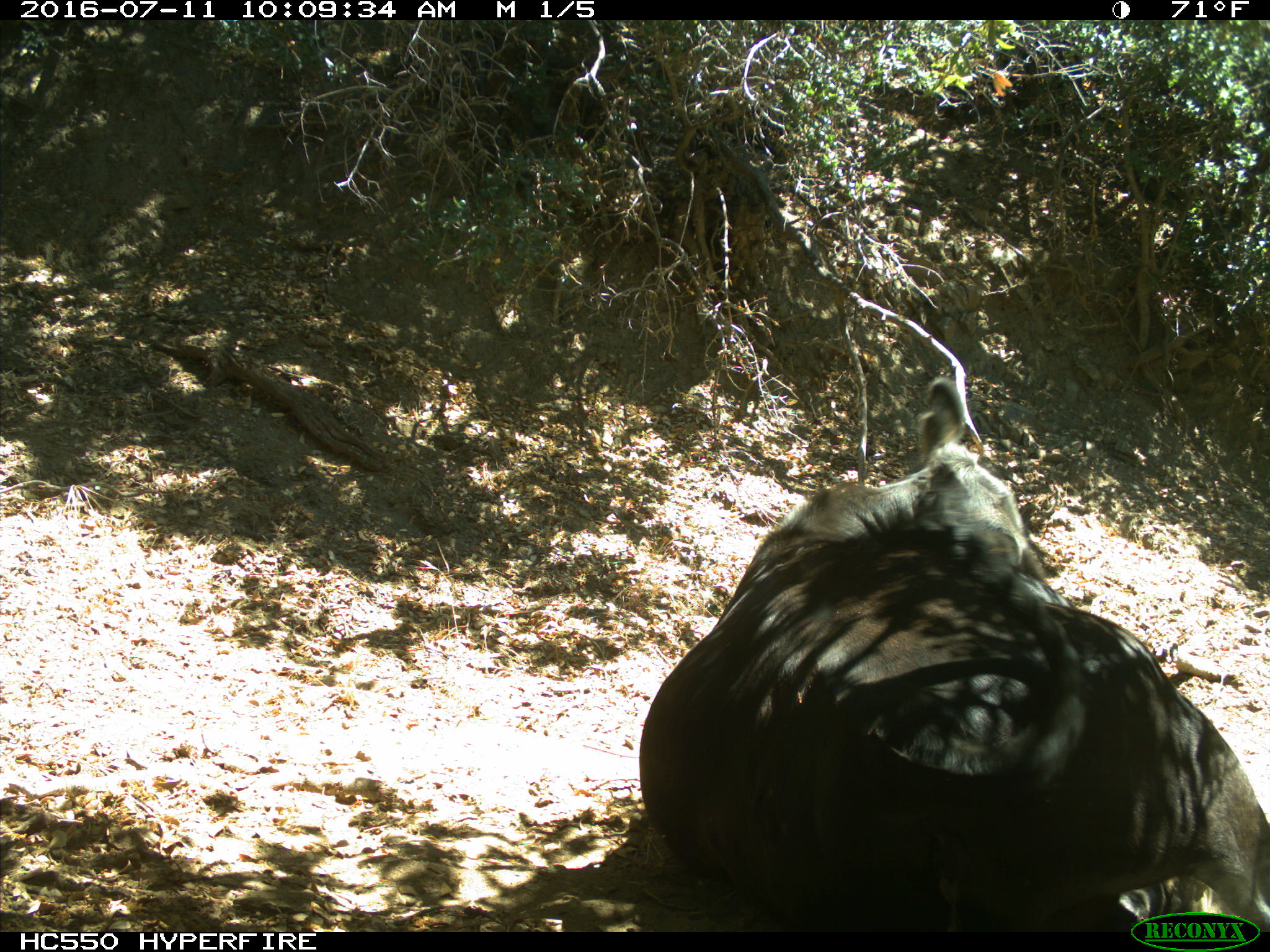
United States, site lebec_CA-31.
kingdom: Animalia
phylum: Chordata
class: Mammalia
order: Artiodactyla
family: Bovidae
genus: Bos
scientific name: Bos taurus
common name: domestic cow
Bos taurus (domestic cow).